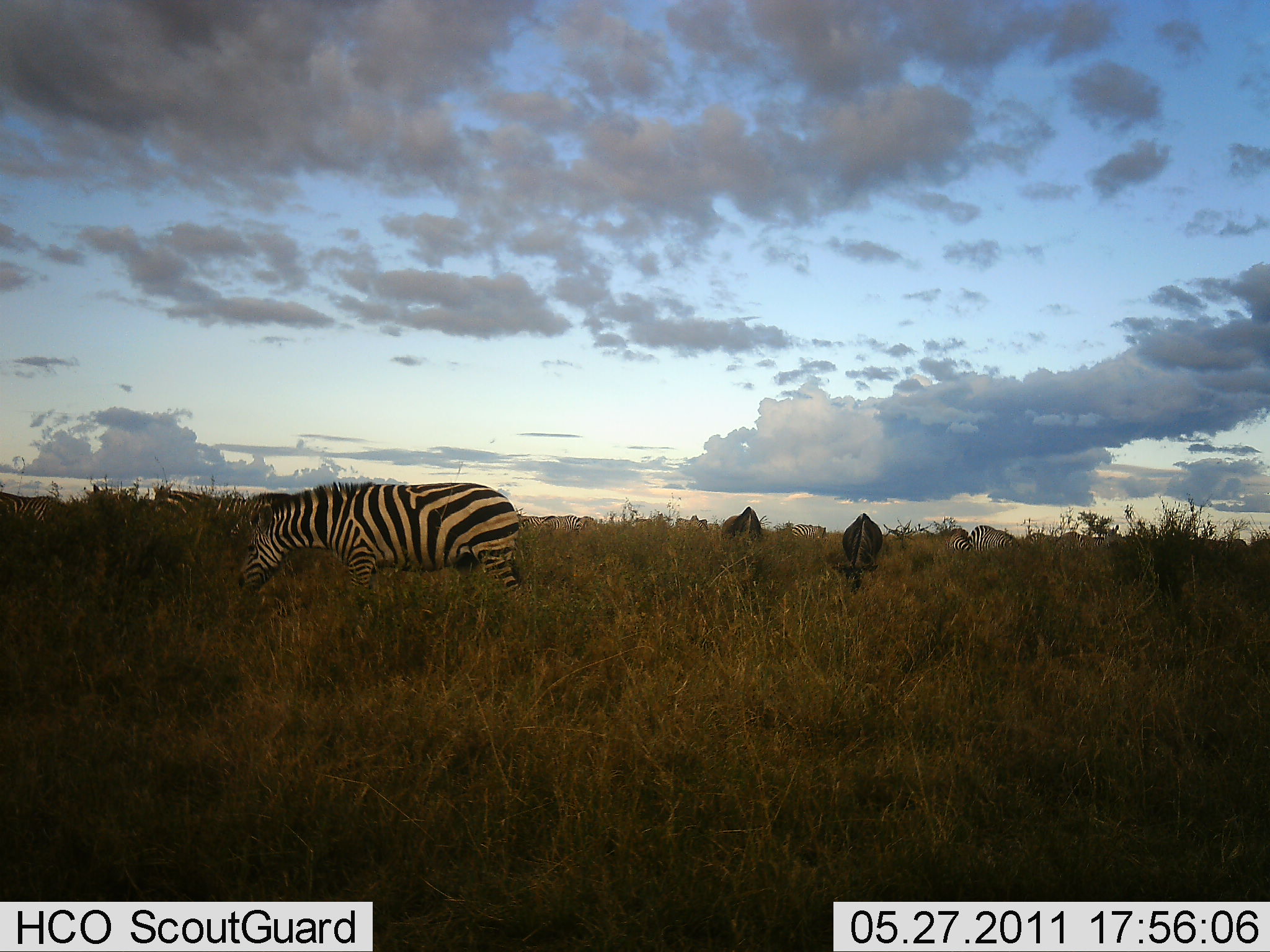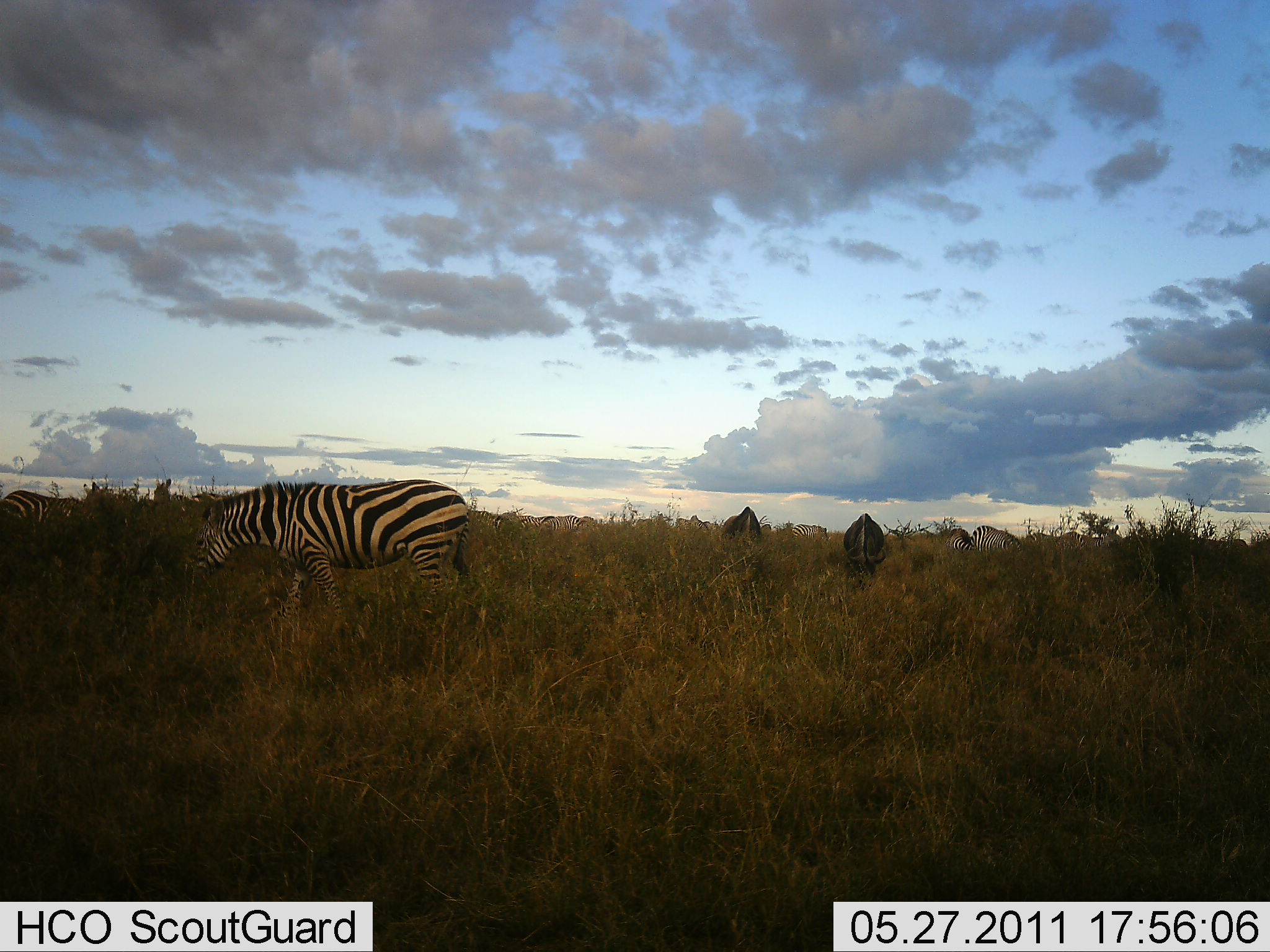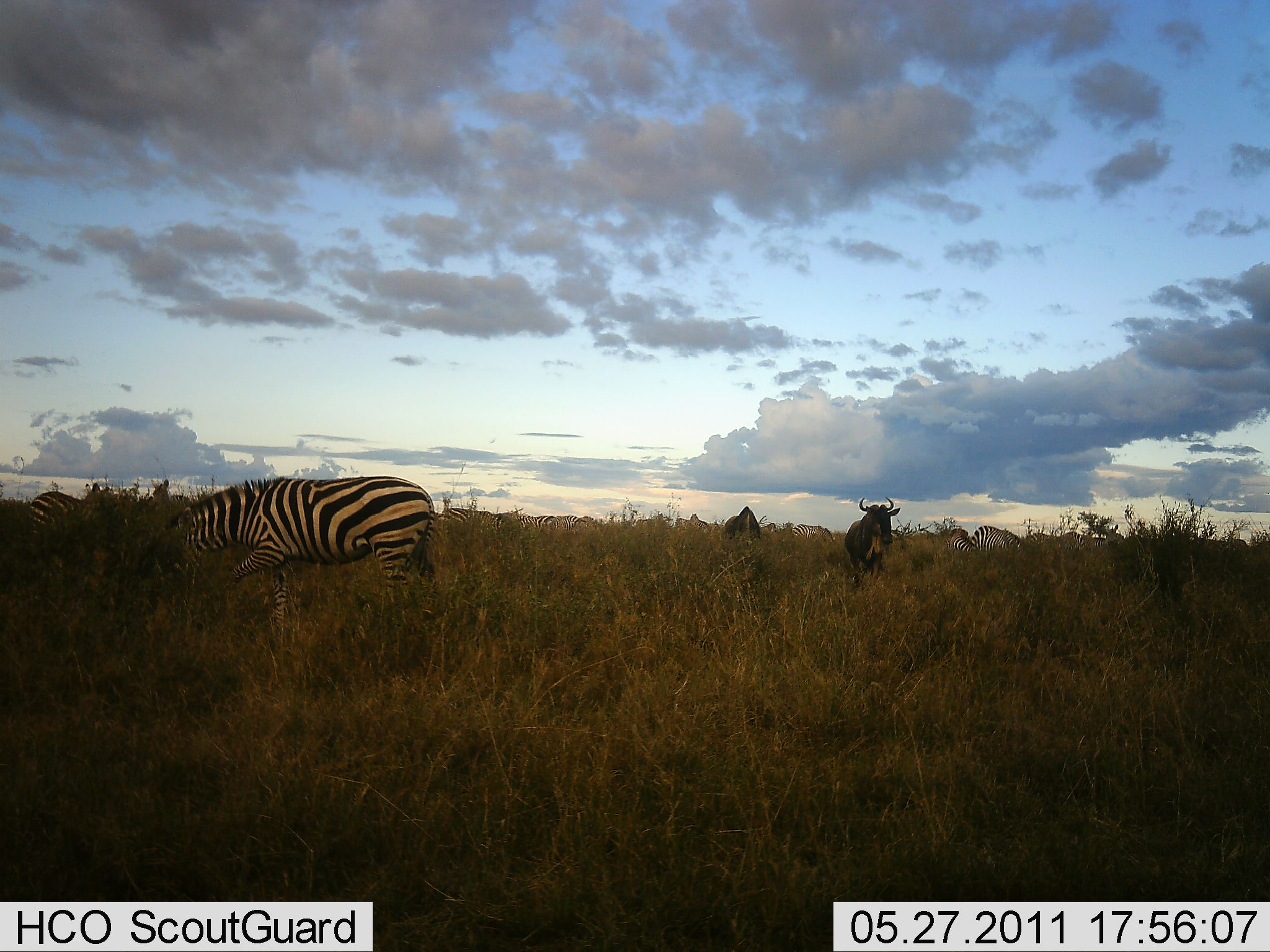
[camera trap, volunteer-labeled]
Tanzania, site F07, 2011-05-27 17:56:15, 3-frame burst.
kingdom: Animalia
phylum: Chordata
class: Mammalia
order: Artiodactyla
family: Bovidae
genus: Connochaetes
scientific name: Connochaetes taurinus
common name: blue wildebeest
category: wildebeest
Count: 2.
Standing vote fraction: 30%.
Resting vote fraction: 0%.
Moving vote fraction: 10%.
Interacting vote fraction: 0%.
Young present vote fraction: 0%.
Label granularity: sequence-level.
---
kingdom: Animalia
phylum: Chordata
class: Mammalia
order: Perissodactyla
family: Equidae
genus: Equus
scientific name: Equus quagga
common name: plains zebra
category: zebra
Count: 3.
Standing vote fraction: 18%.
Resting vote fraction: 0%.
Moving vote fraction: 27%.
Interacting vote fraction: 0%.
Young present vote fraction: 0%.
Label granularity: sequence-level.